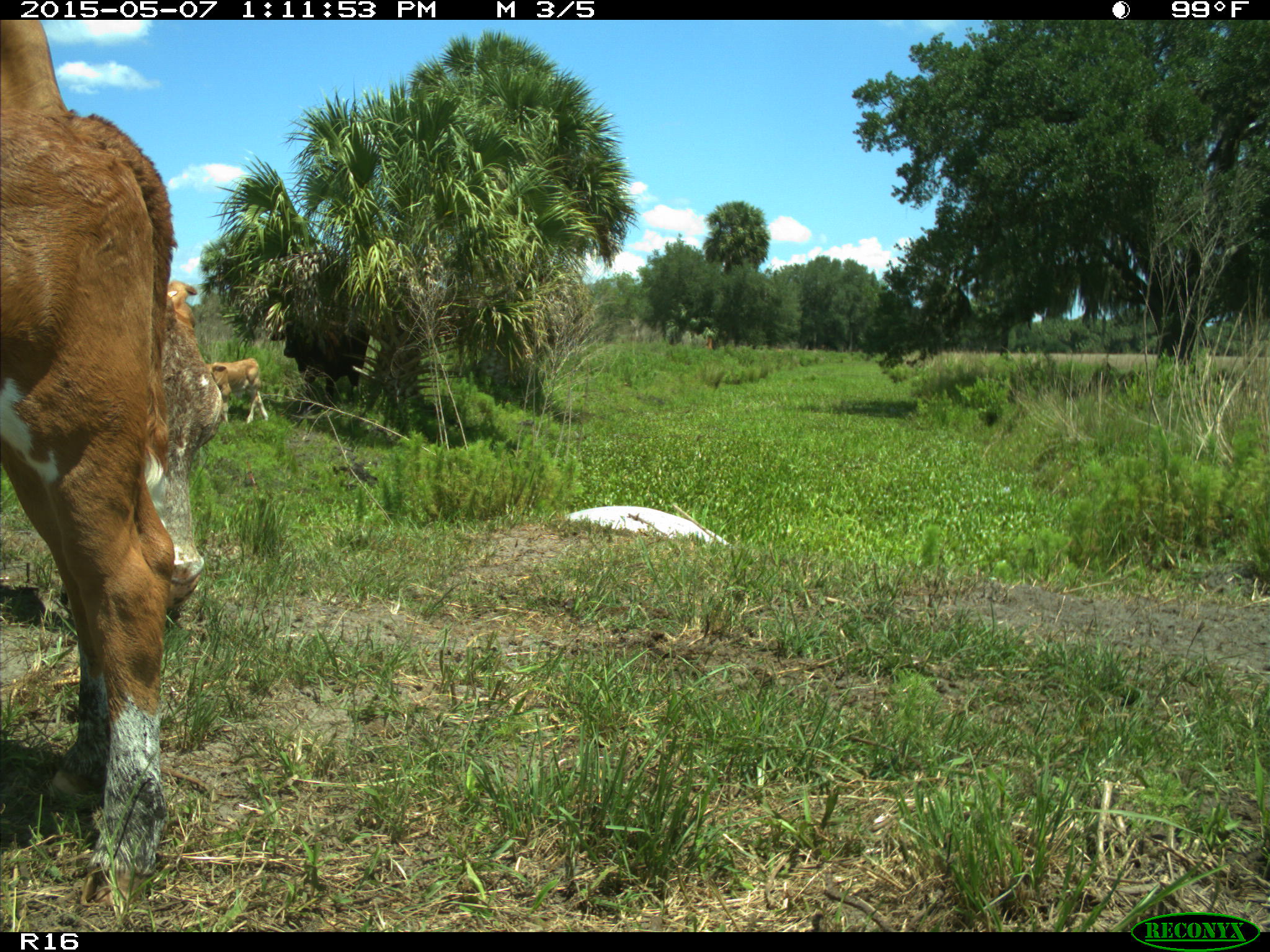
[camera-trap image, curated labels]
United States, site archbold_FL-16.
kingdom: Animalia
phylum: Chordata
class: Mammalia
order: Artiodactyla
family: Bovidae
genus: Bos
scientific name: Bos taurus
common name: domestic cow